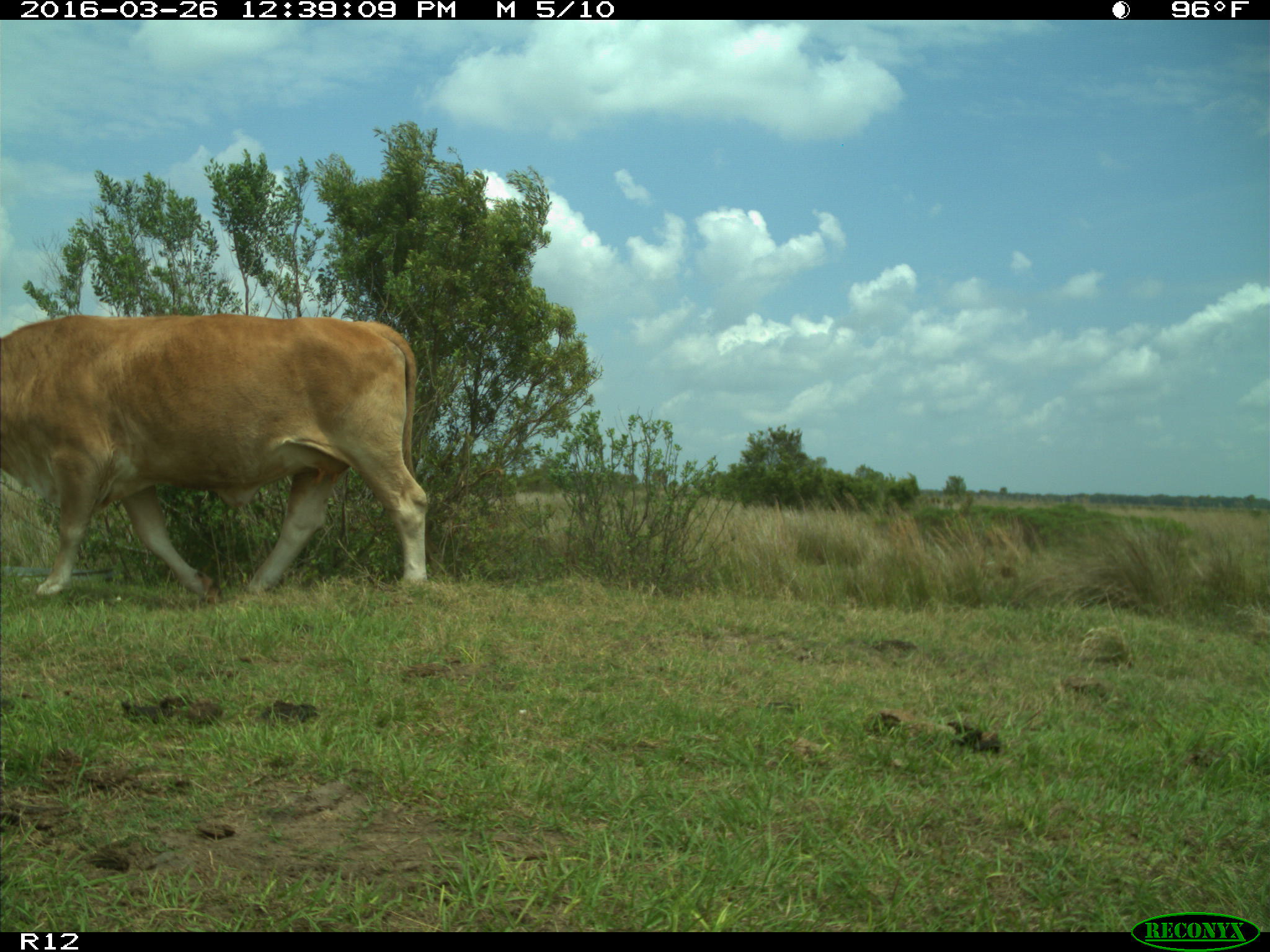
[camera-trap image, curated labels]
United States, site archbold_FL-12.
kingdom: Animalia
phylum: Chordata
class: Mammalia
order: Artiodactyla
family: Bovidae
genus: Bos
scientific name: Bos taurus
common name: domestic cow